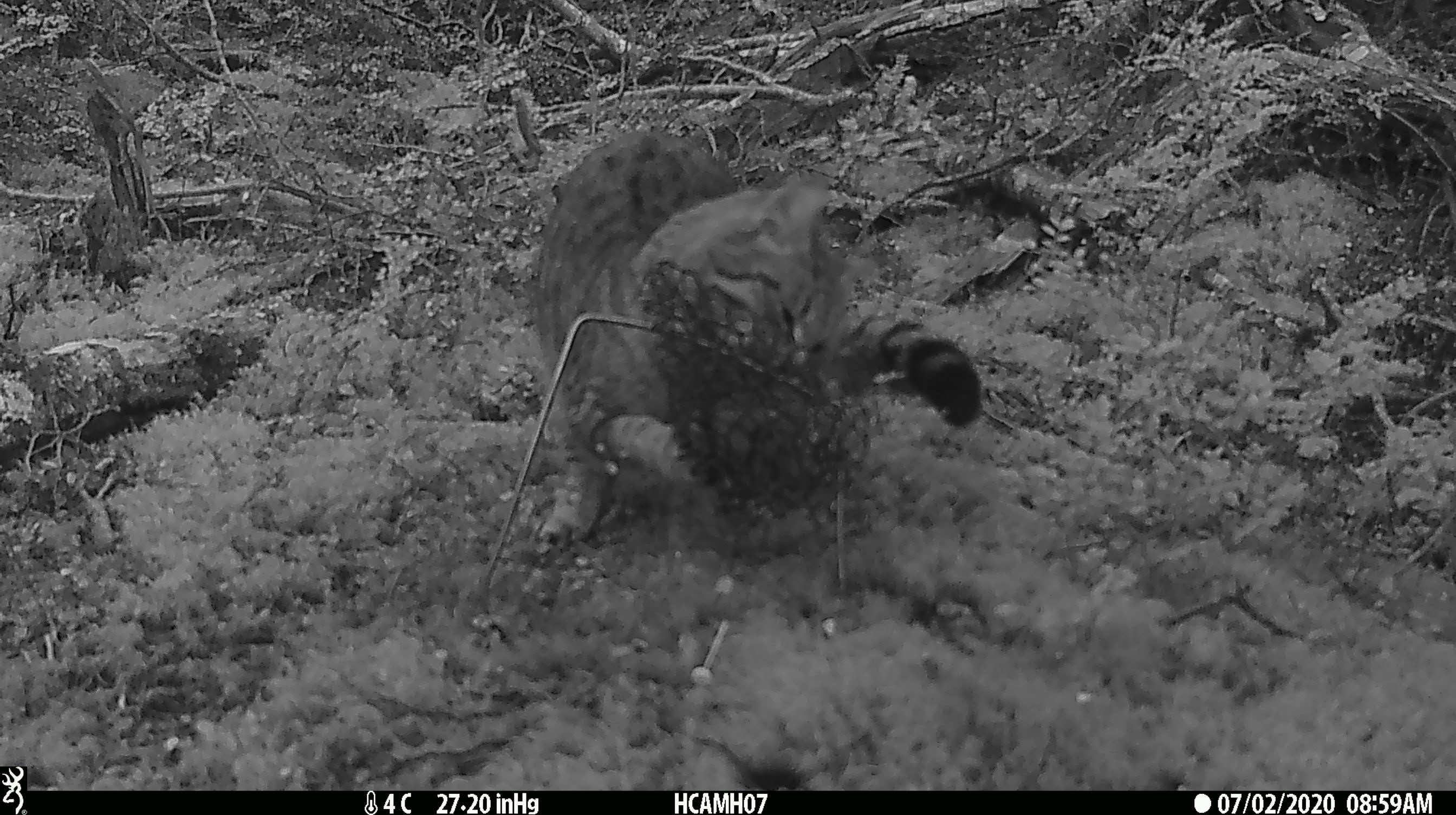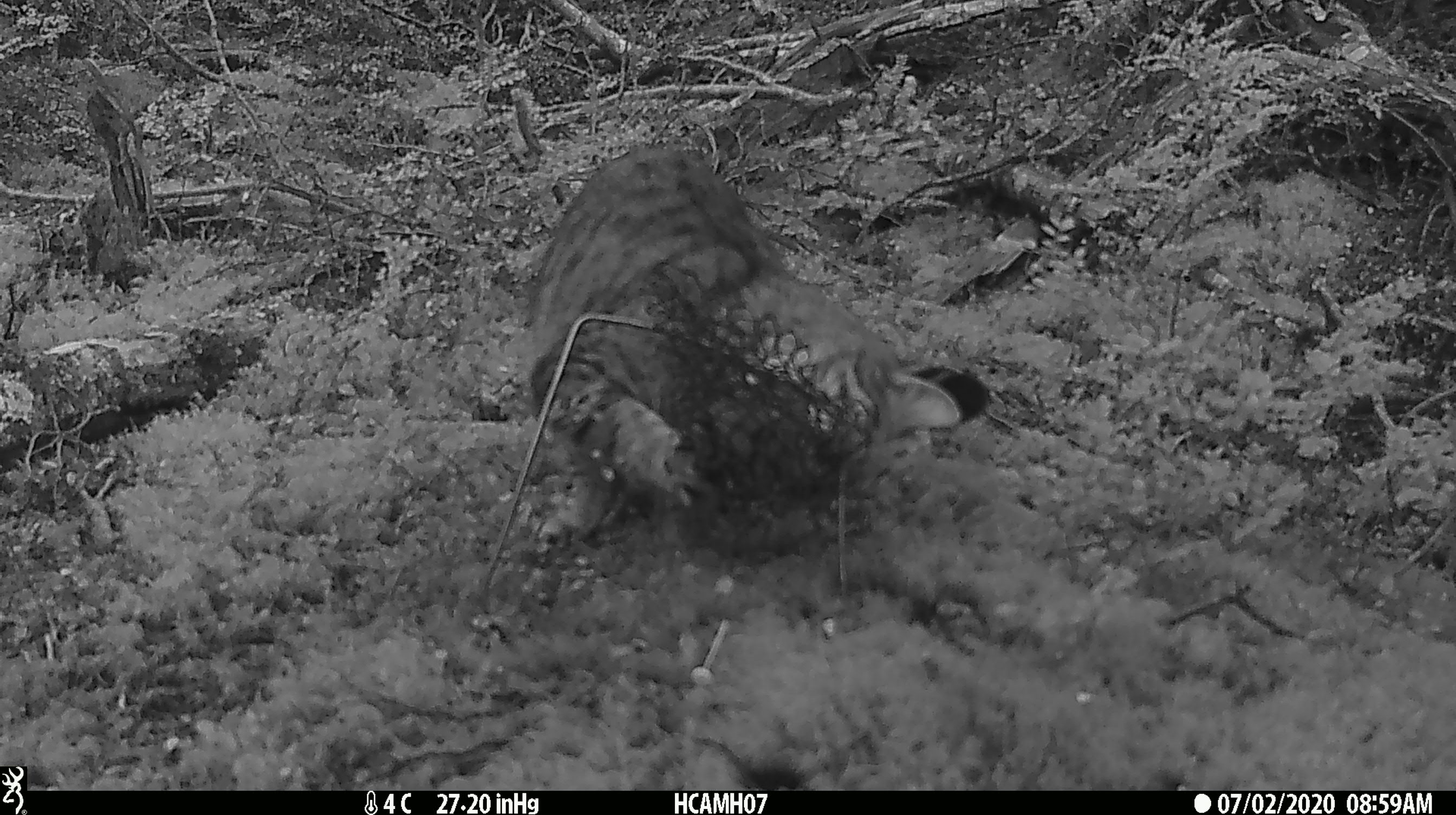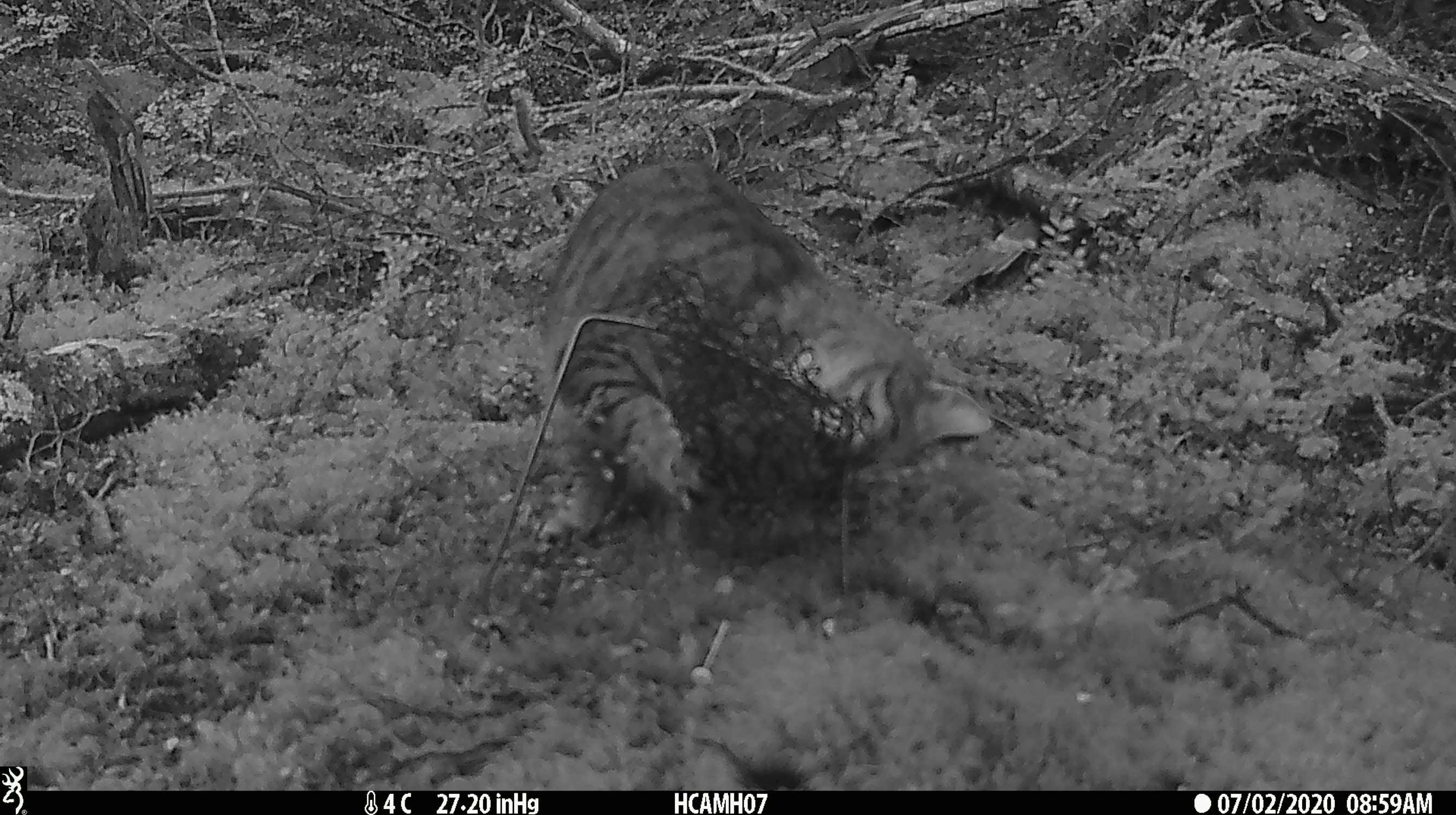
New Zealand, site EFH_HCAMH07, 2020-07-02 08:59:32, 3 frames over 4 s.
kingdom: Animalia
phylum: Chordata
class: Mammalia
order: Carnivora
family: Felidae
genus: Felis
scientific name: Felis catus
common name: domestic cat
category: cat